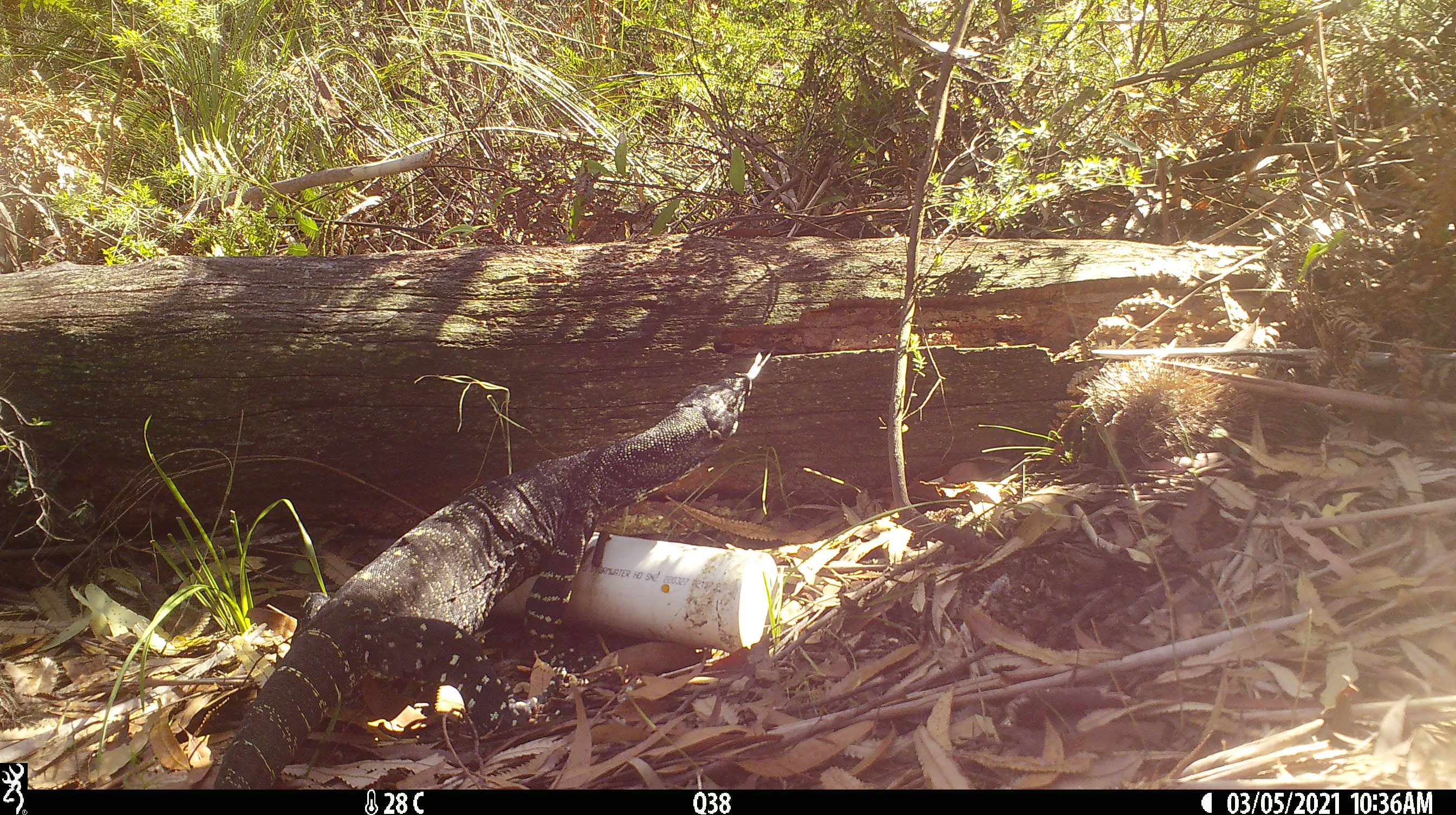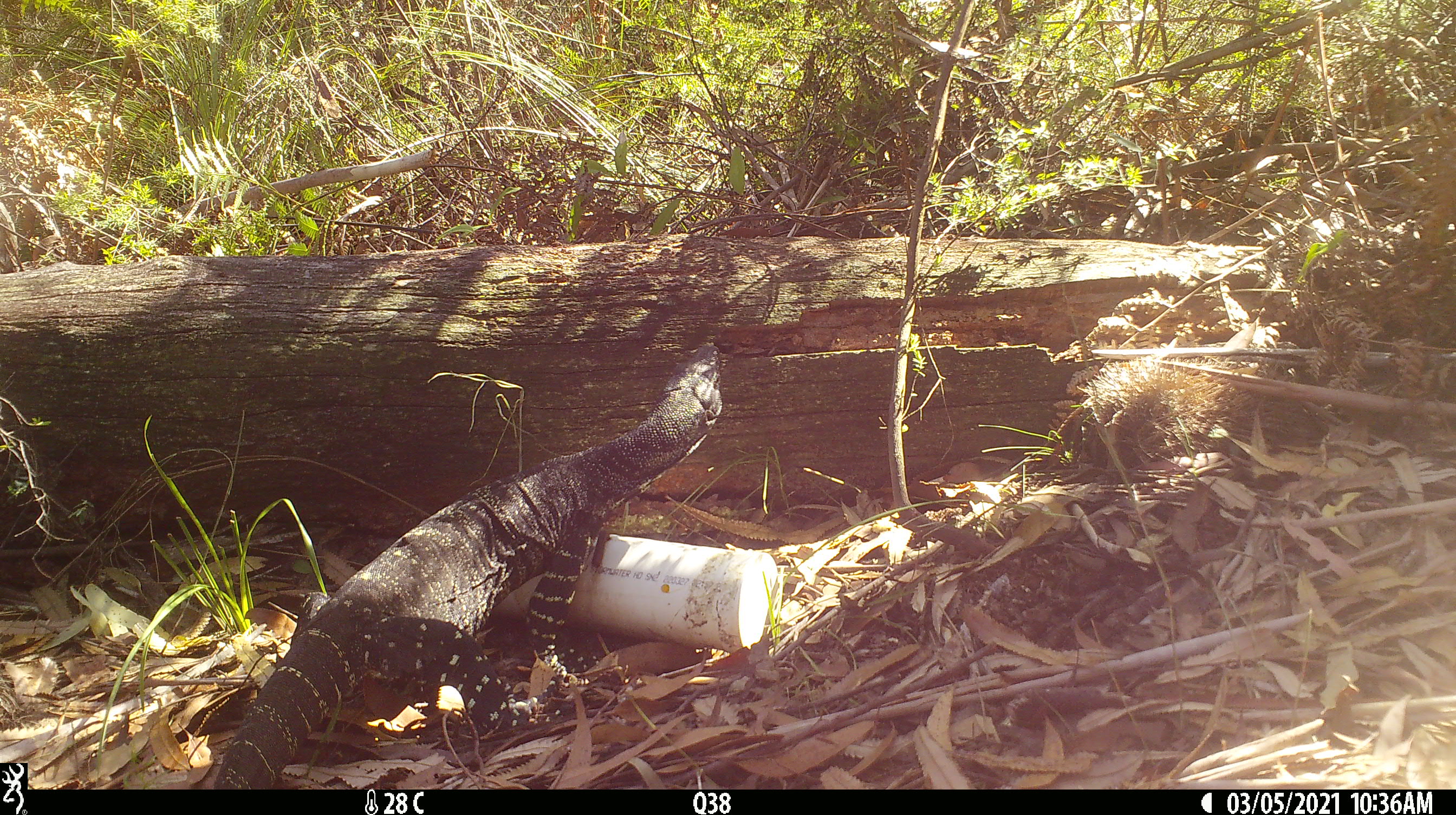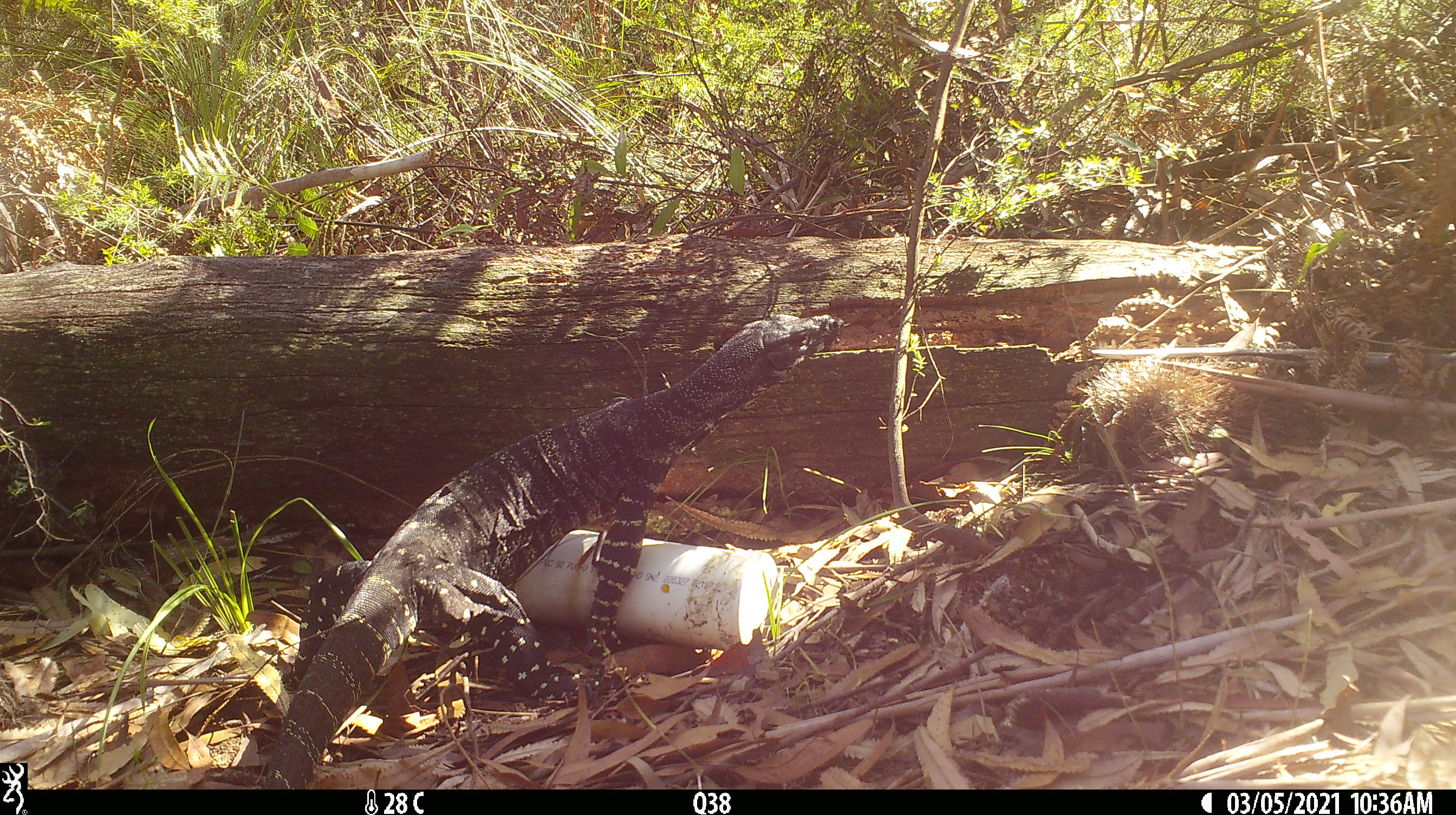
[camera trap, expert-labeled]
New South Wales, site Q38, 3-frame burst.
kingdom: Animalia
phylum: Chordata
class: Reptilia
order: Squamata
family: Varanidae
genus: Varanus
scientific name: Varanus varius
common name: lace monitor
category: goanna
Goanna (lace monitor) (Varanus varius).